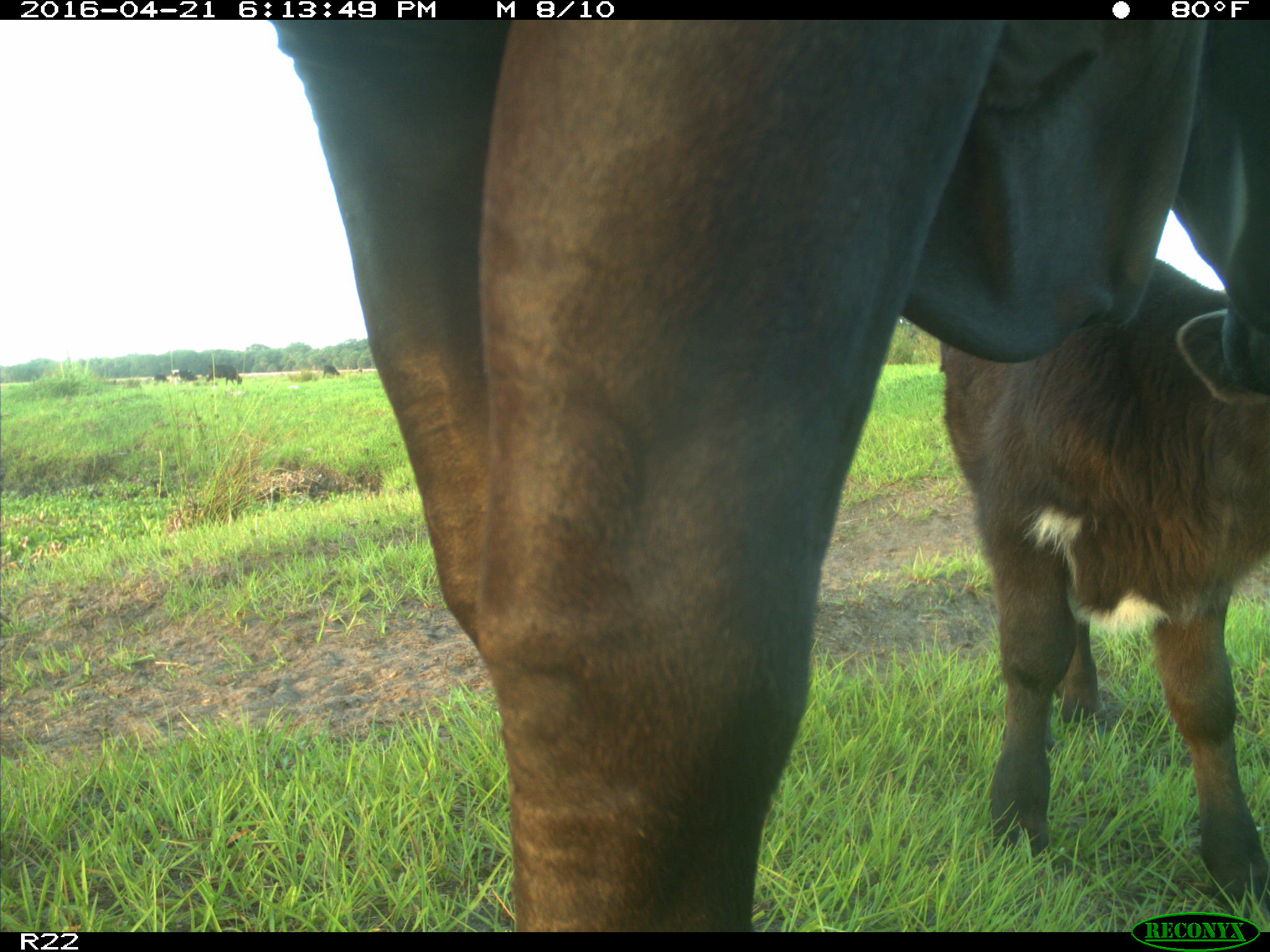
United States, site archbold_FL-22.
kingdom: Animalia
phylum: Chordata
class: Mammalia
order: Artiodactyla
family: Bovidae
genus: Bos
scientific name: Bos taurus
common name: domestic cow